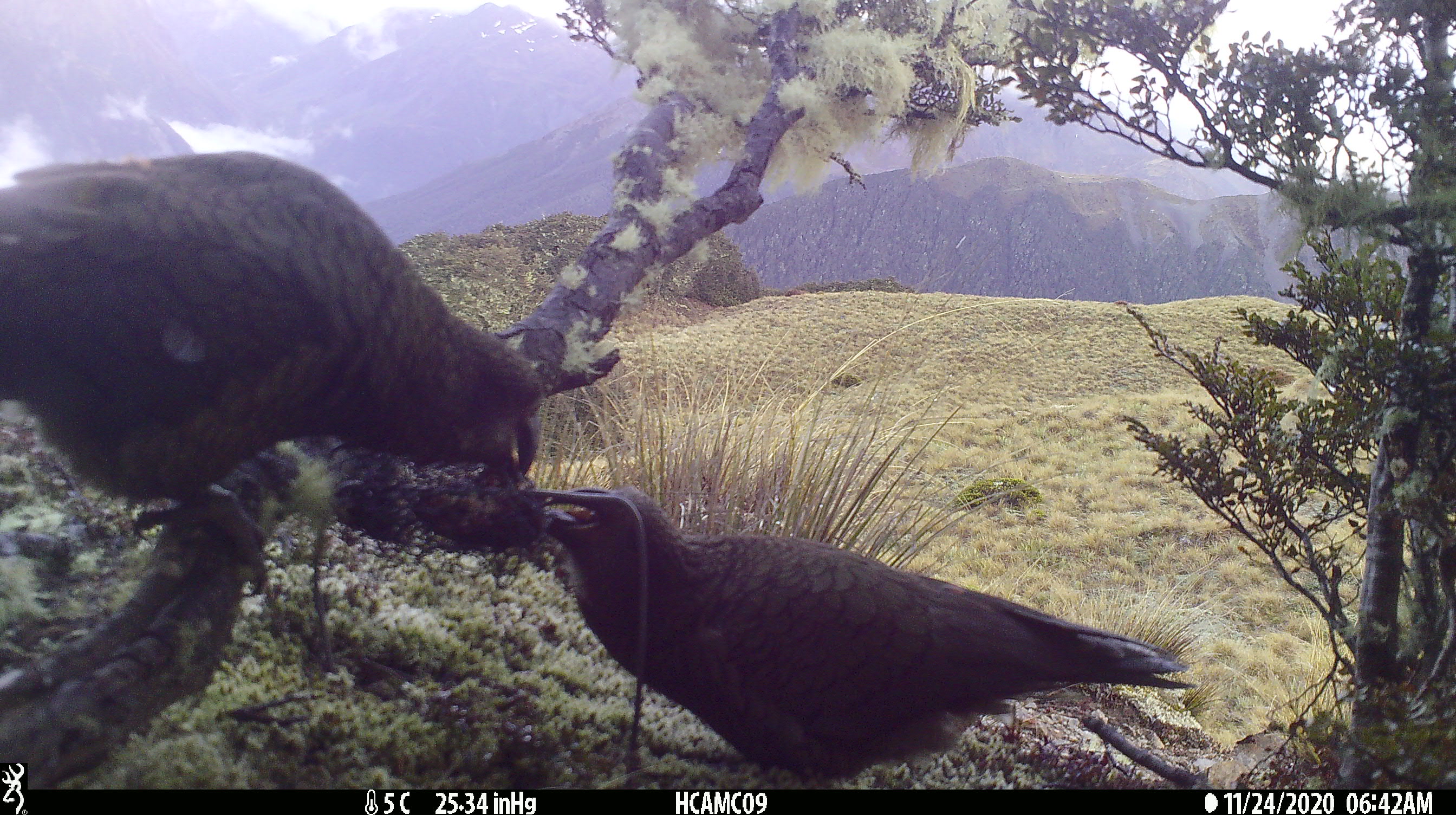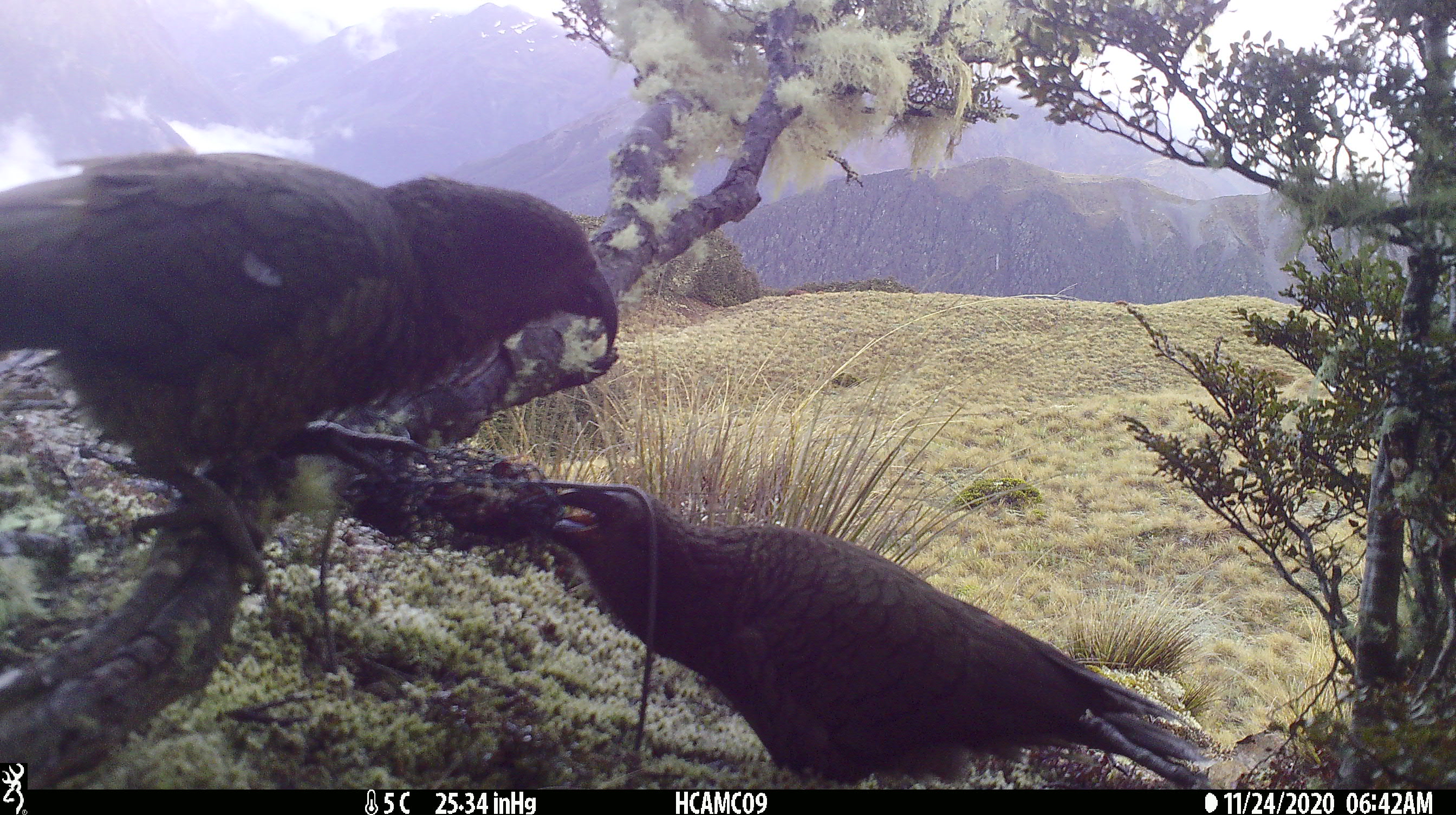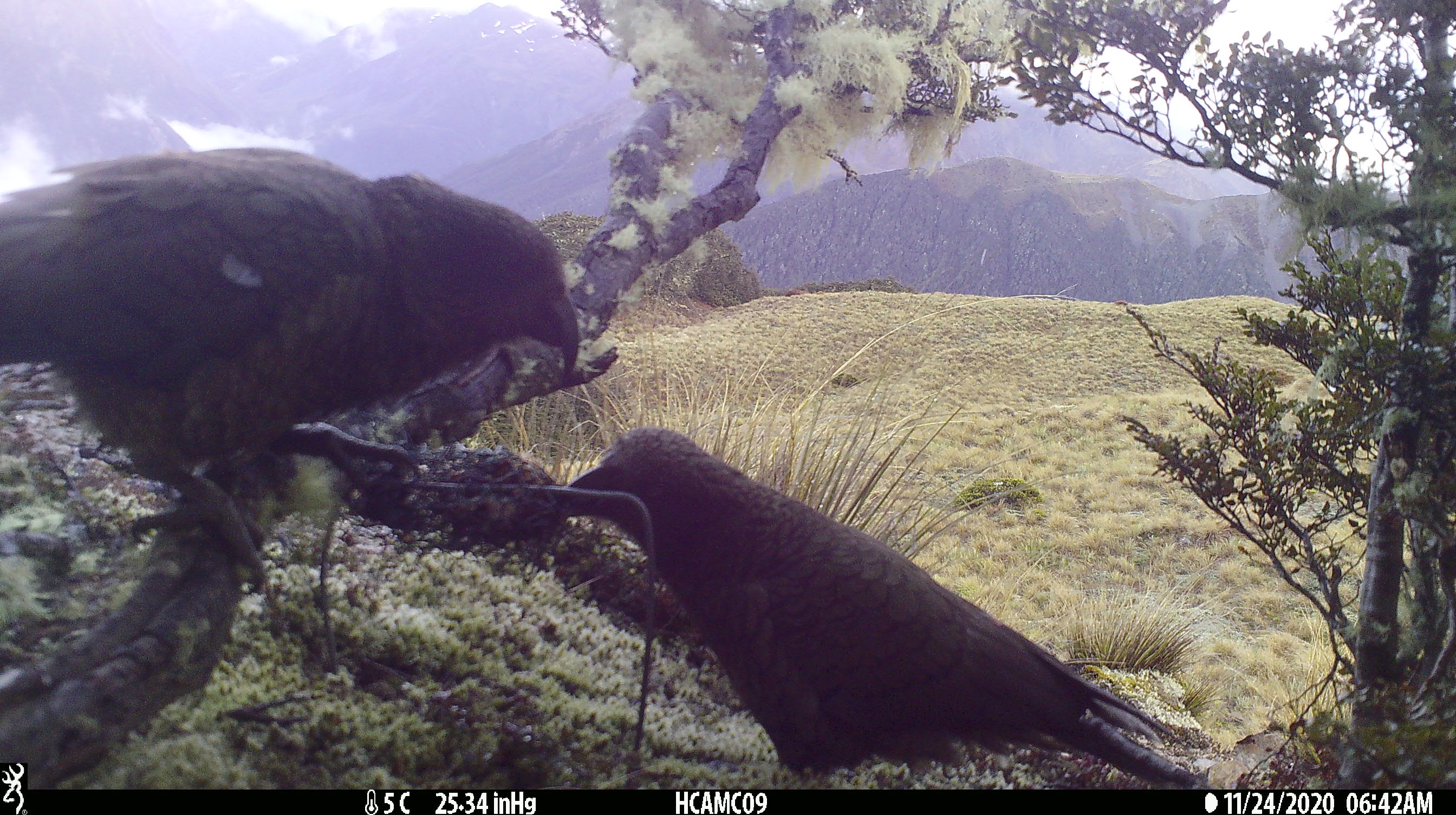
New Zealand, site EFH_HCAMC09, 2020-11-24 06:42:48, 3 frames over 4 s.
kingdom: Animalia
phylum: Chordata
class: Aves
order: Psittaciformes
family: Strigopidae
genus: Nestor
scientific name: Nestor notabilis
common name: kea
Kea (Nestor notabilis).